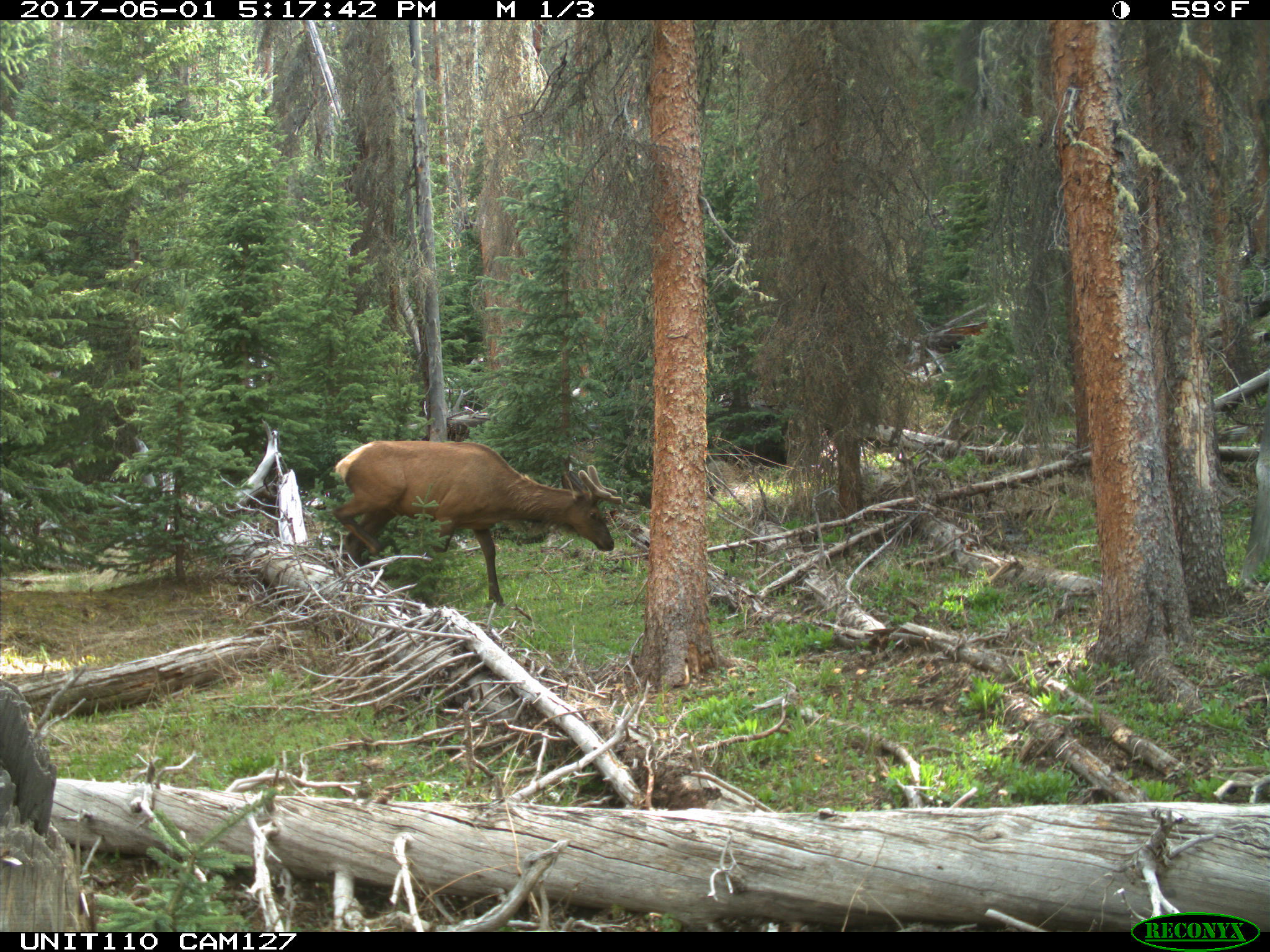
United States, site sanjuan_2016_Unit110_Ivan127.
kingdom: Animalia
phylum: Chordata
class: Mammalia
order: Artiodactyla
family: Cervidae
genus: Cervus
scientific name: Cervus elaphus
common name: red deer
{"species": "Cervus elaphus (red deer)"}